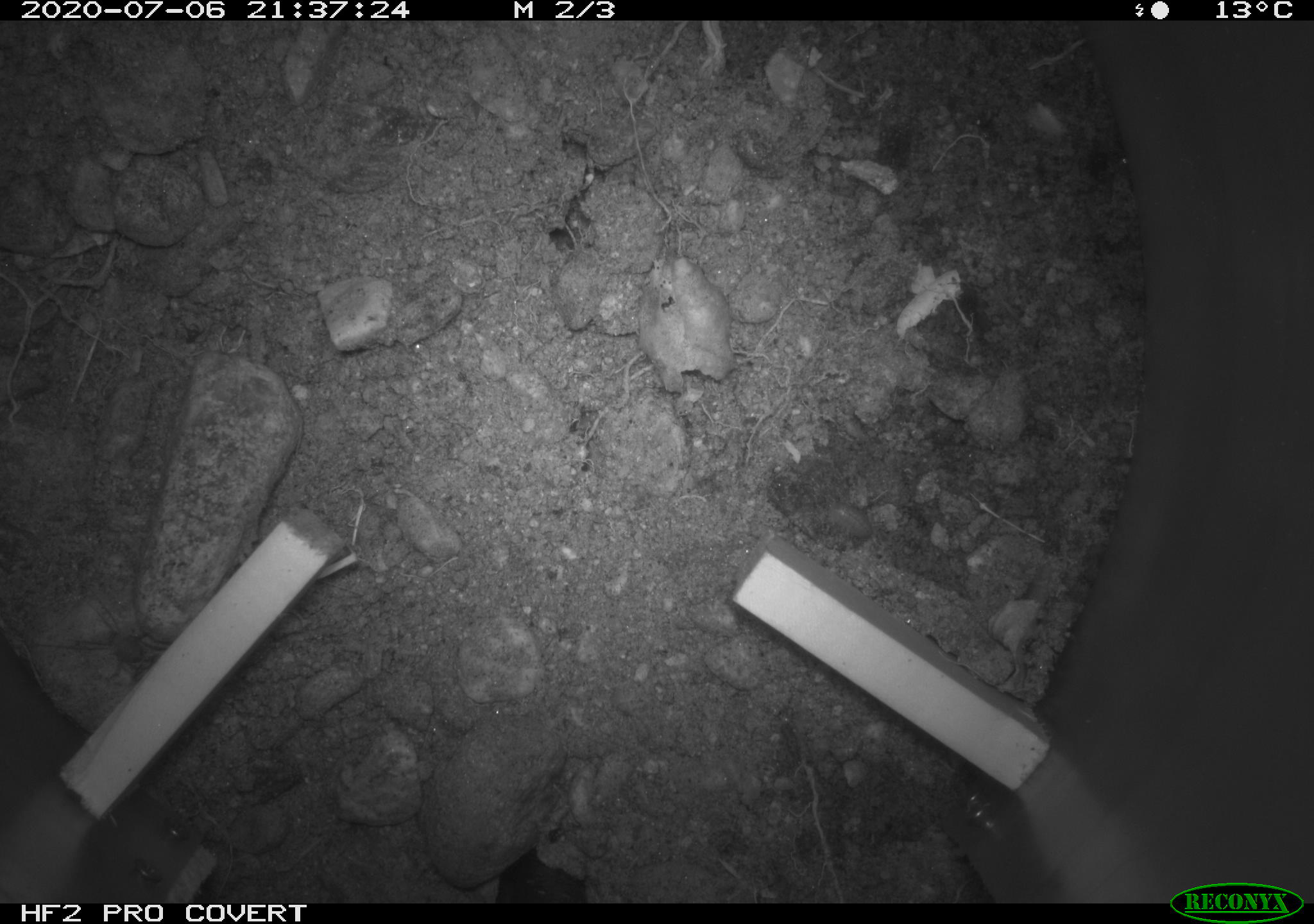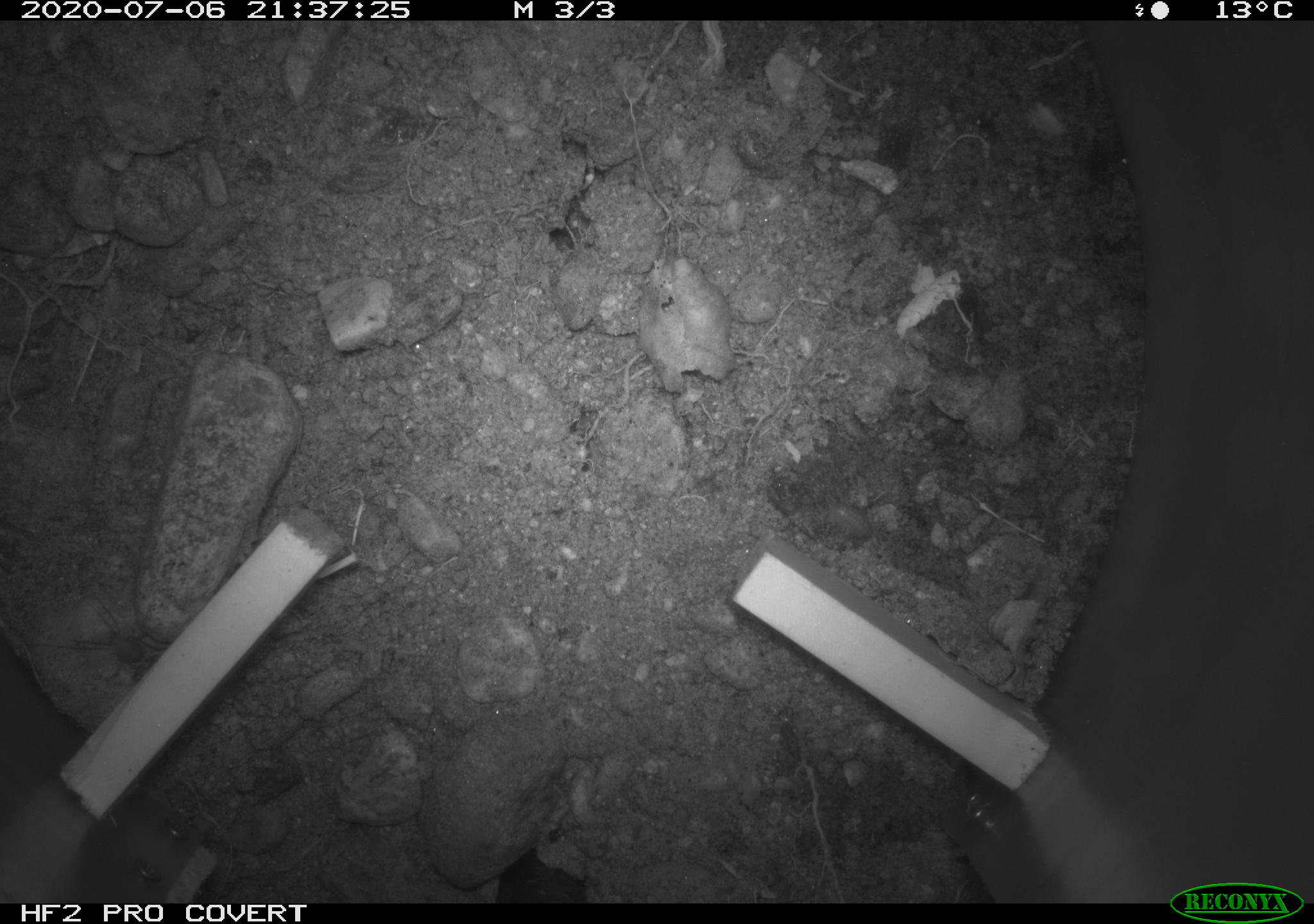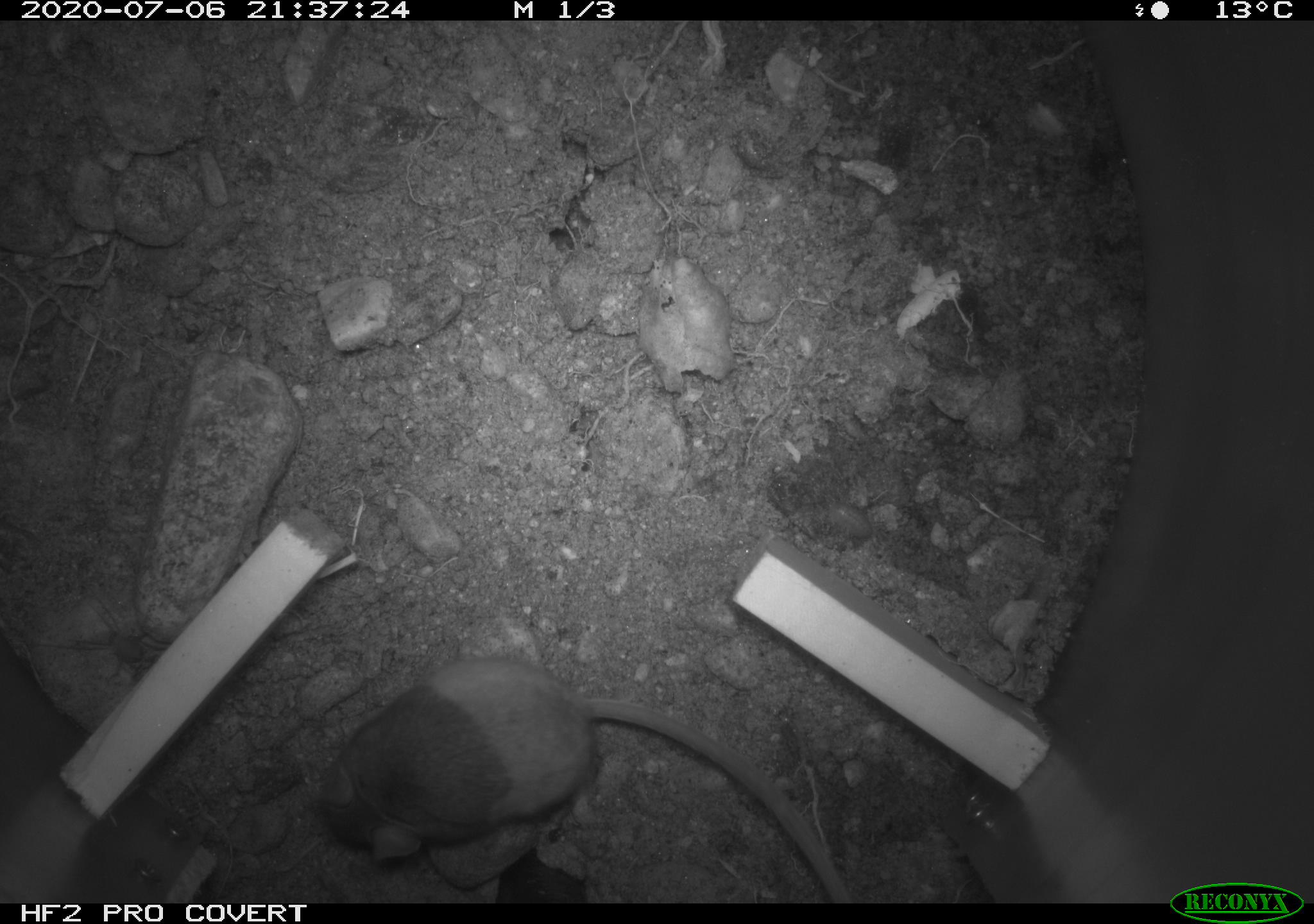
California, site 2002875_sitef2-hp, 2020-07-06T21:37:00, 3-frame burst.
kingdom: Animalia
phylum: Chordata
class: Mammalia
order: Rodentia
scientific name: Rodentia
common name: rodent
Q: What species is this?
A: Rodent (Rodentia).